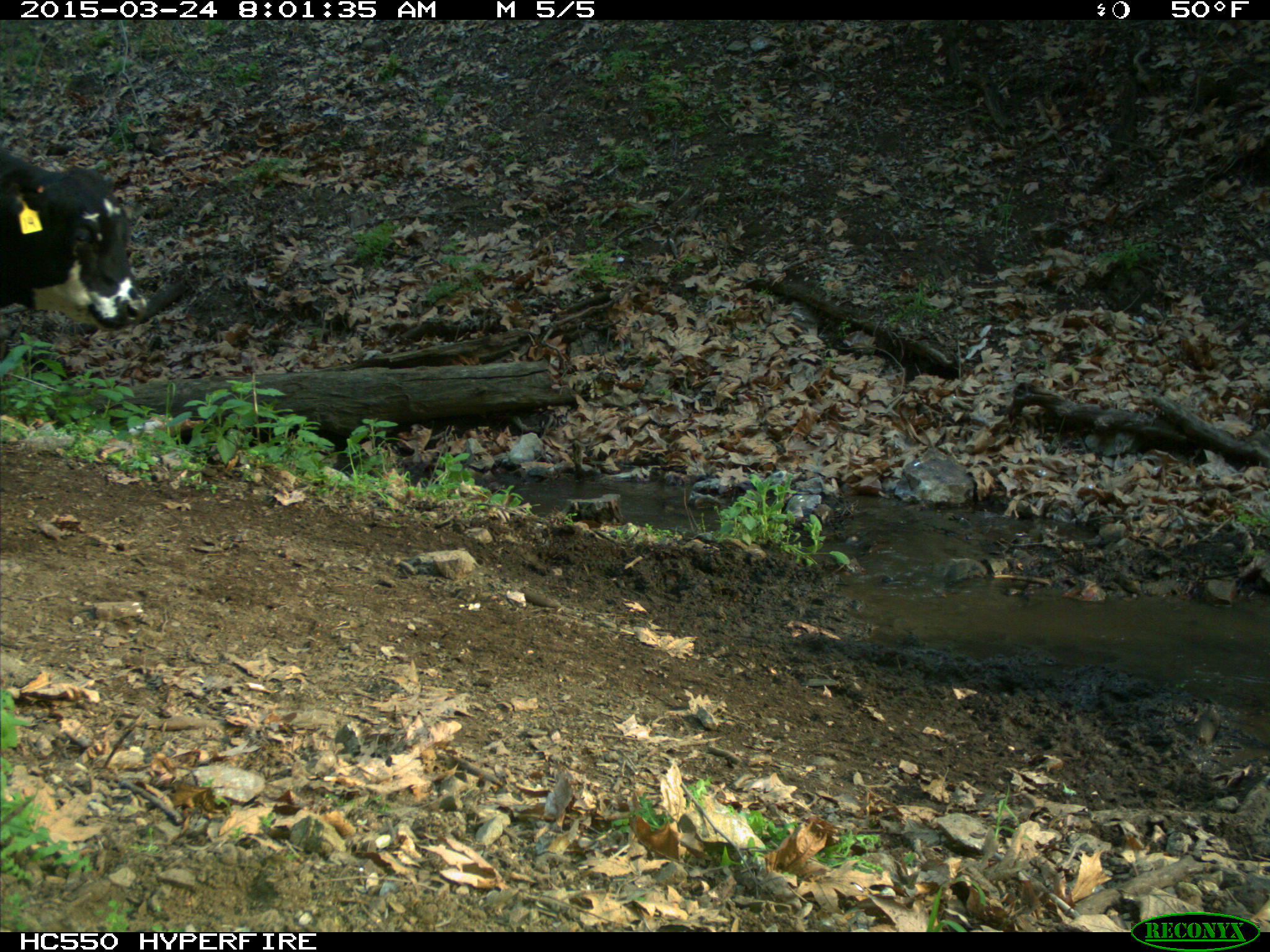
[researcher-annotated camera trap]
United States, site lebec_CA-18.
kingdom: Animalia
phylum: Chordata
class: Mammalia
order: Artiodactyla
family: Bovidae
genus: Bos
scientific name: Bos taurus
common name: domestic cow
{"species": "Bos taurus (domestic cow)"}